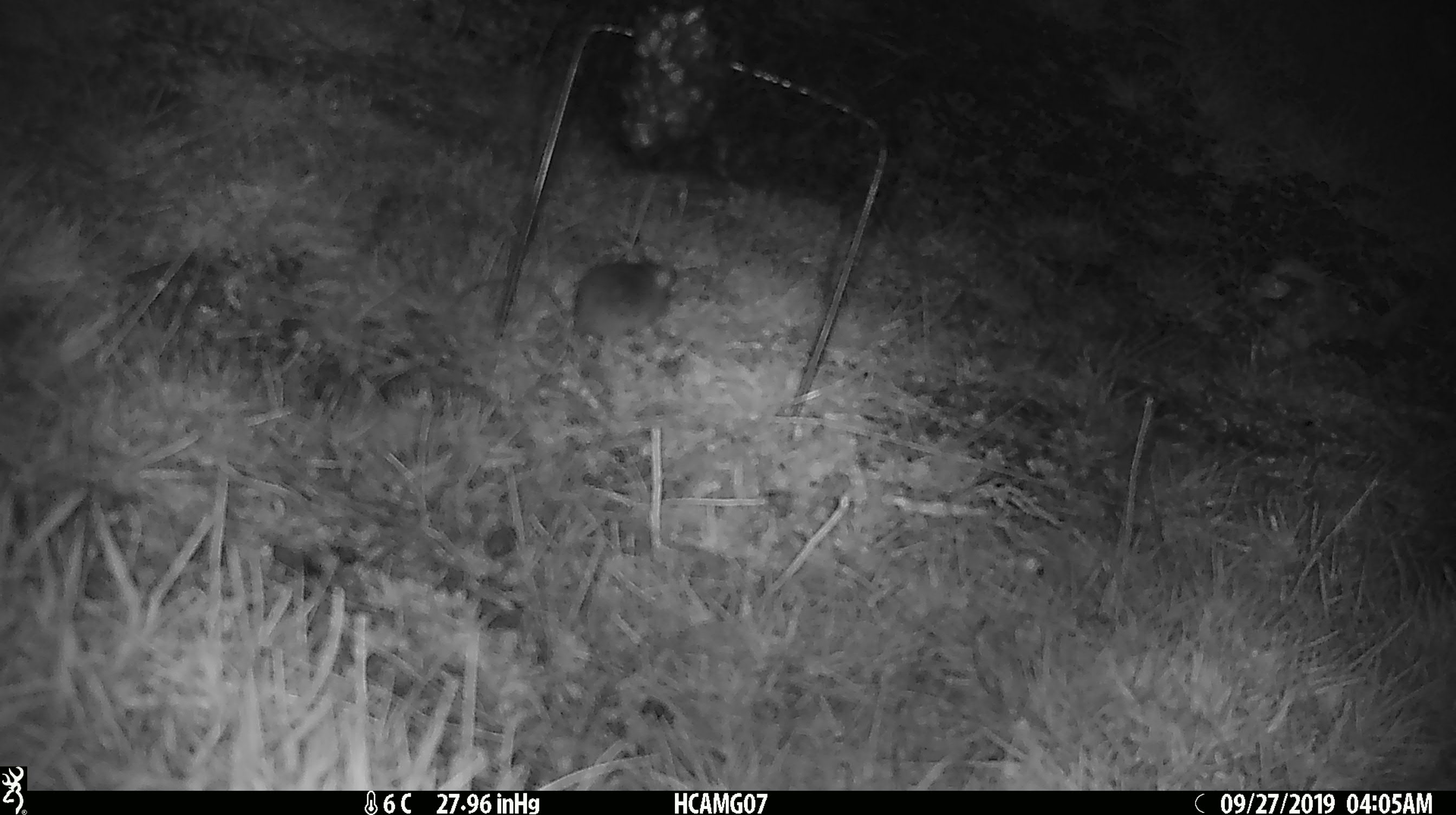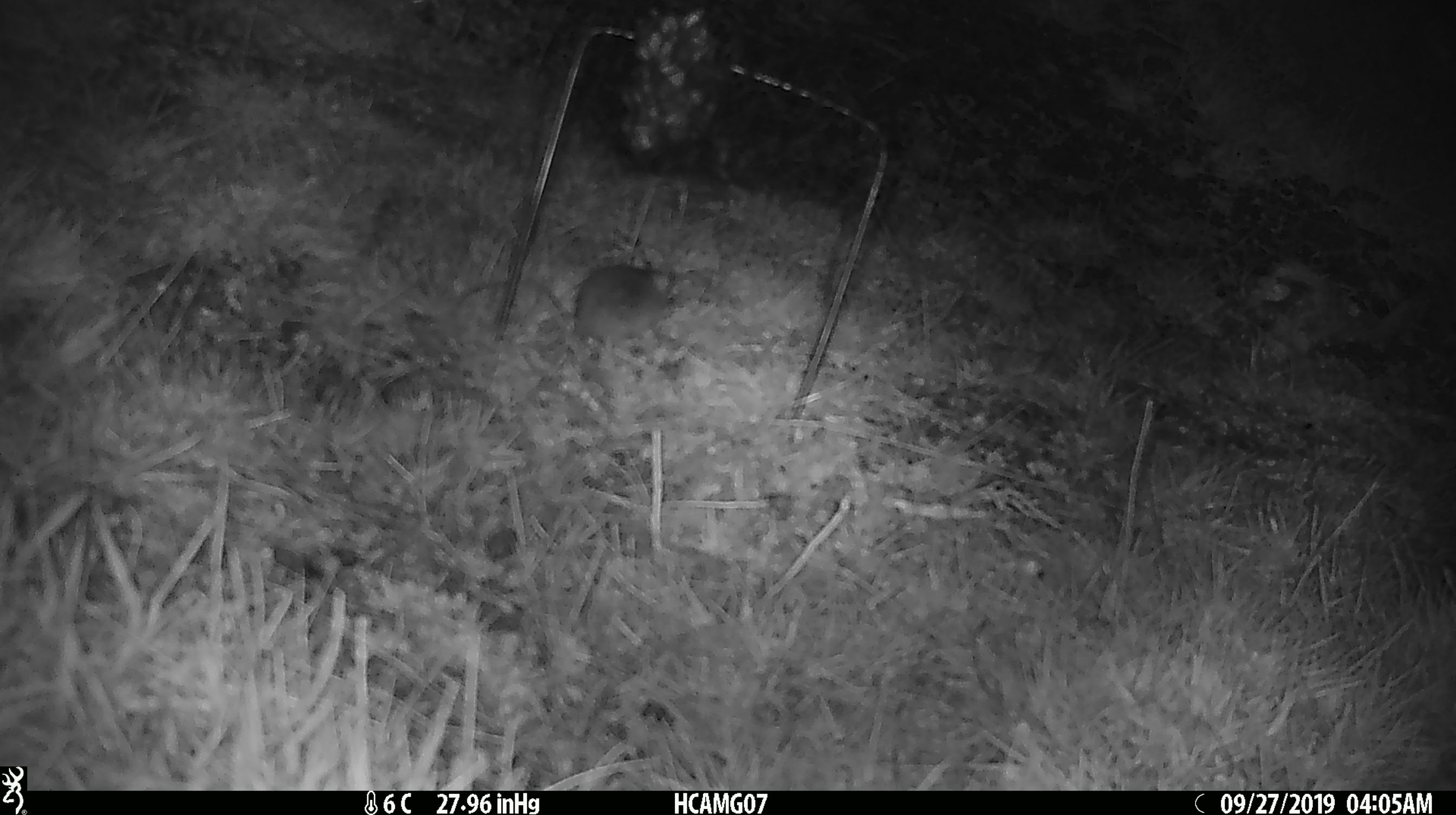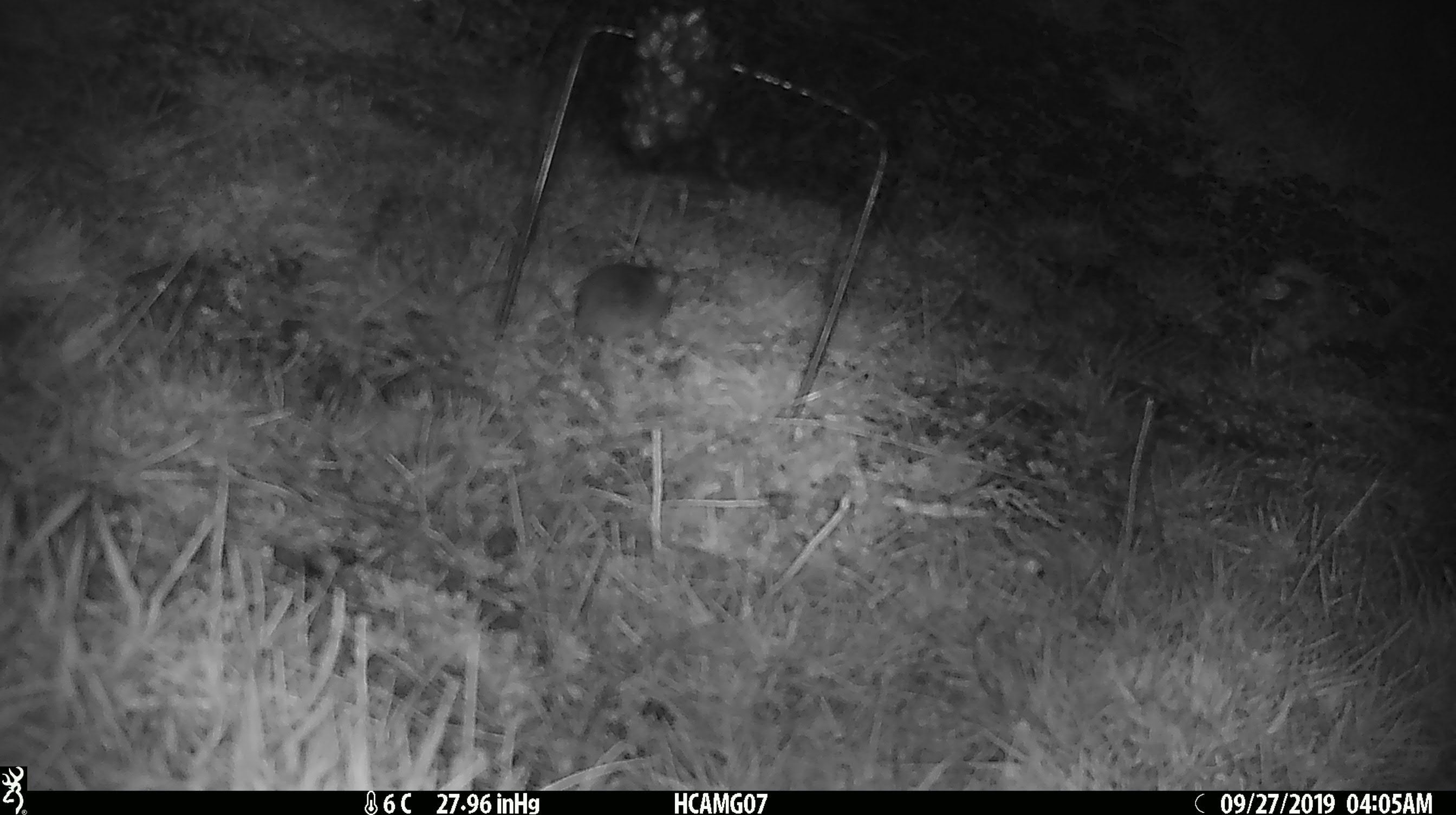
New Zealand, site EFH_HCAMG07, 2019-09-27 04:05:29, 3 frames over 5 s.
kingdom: Animalia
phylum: Chordata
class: Mammalia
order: Rodentia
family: Muridae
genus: Mus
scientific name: Mus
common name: mouse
Mouse (Mus).